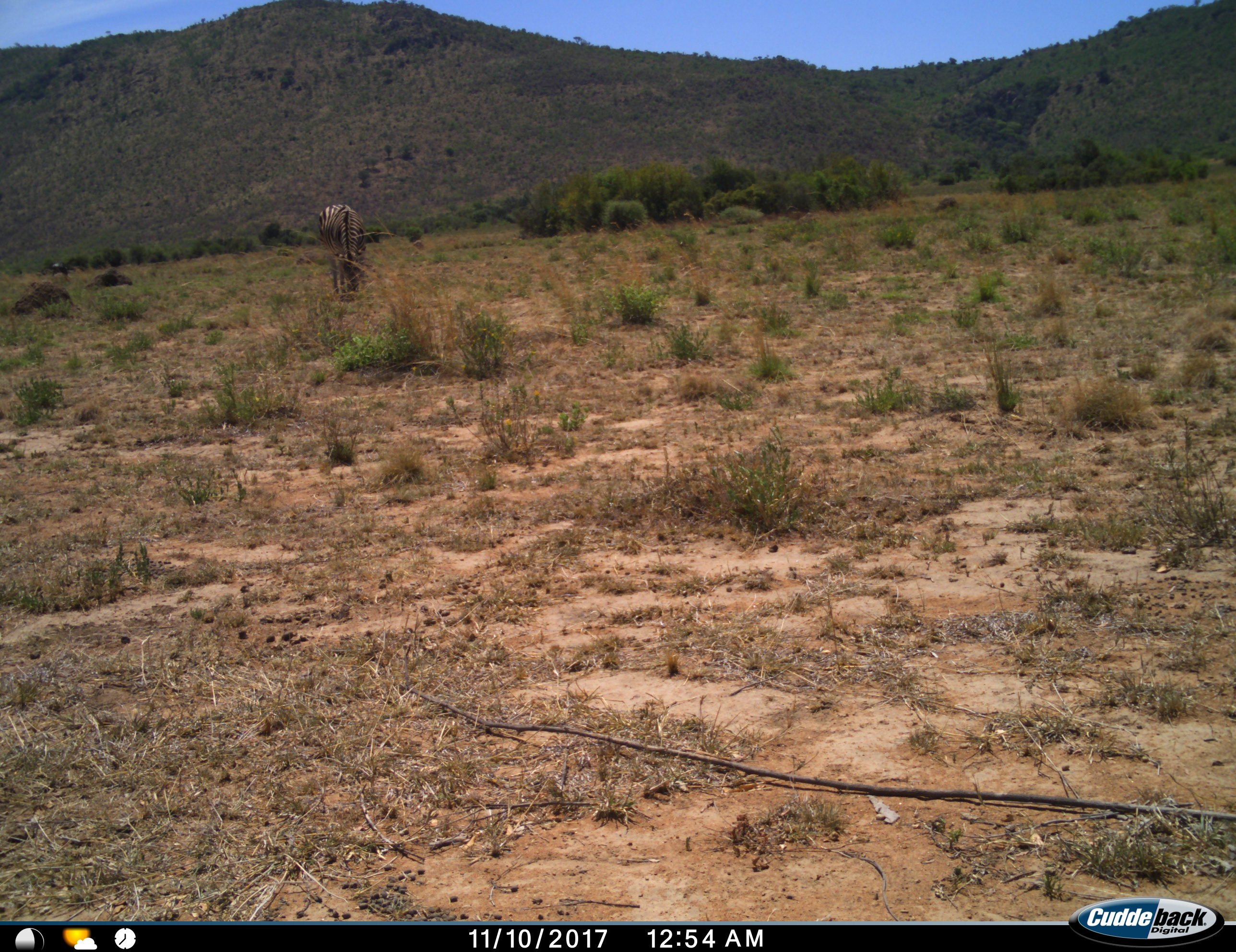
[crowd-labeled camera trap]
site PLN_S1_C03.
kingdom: Animalia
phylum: Chordata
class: Mammalia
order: Perissodactyla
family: Equidae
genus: Equus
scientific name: Equus quagga burchellii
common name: burchell's zebra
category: zebraburchells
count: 1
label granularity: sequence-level